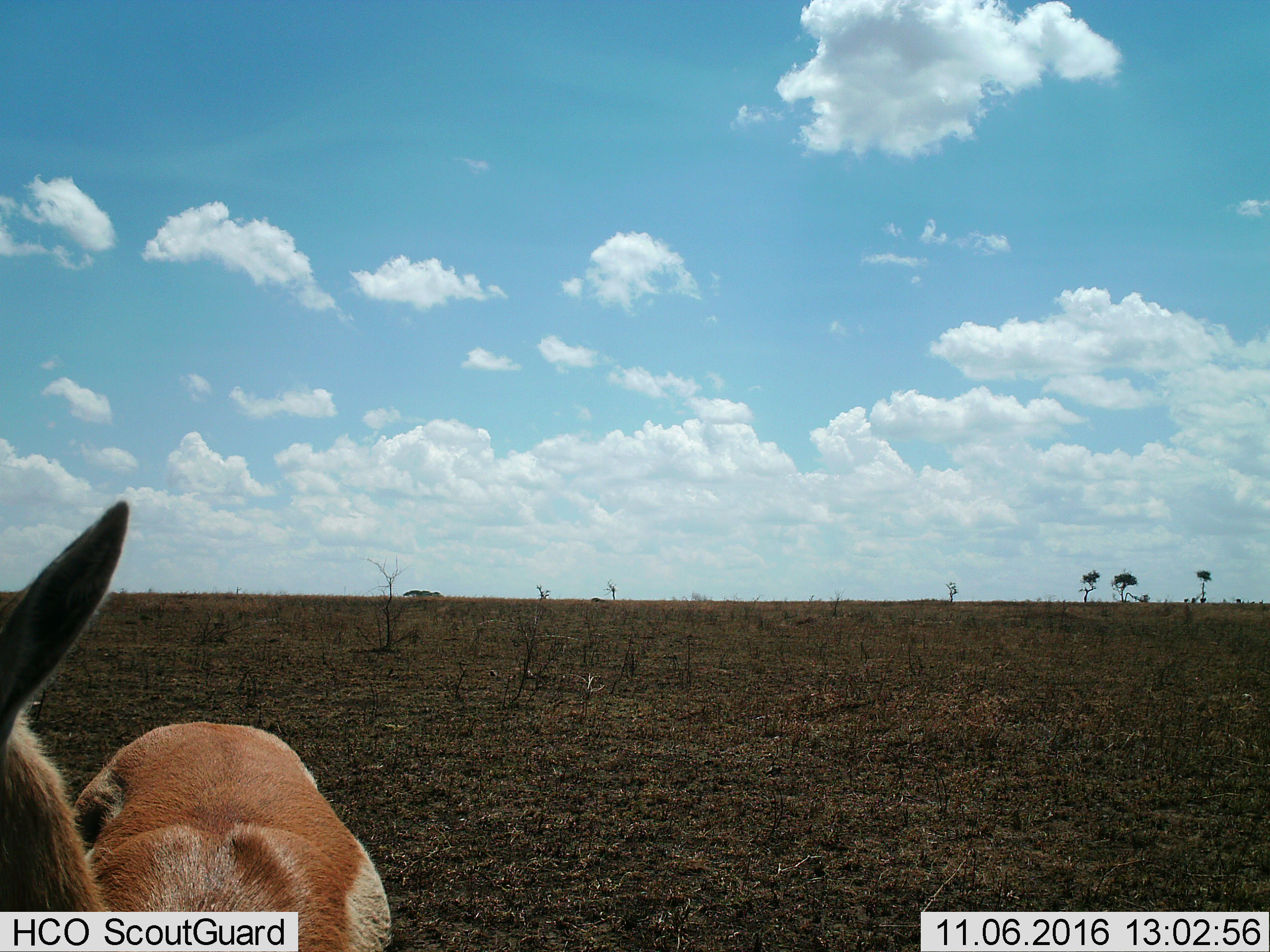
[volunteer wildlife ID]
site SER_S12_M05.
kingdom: Animalia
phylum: Chordata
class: Mammalia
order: Artiodactyla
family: Bovidae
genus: Eudorcas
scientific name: Eudorcas thomsonii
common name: thomson's gazelle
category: gazellethomsons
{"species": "gazellethomsons (thomson's gazelle) (Eudorcas thomsonii)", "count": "1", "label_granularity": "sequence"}